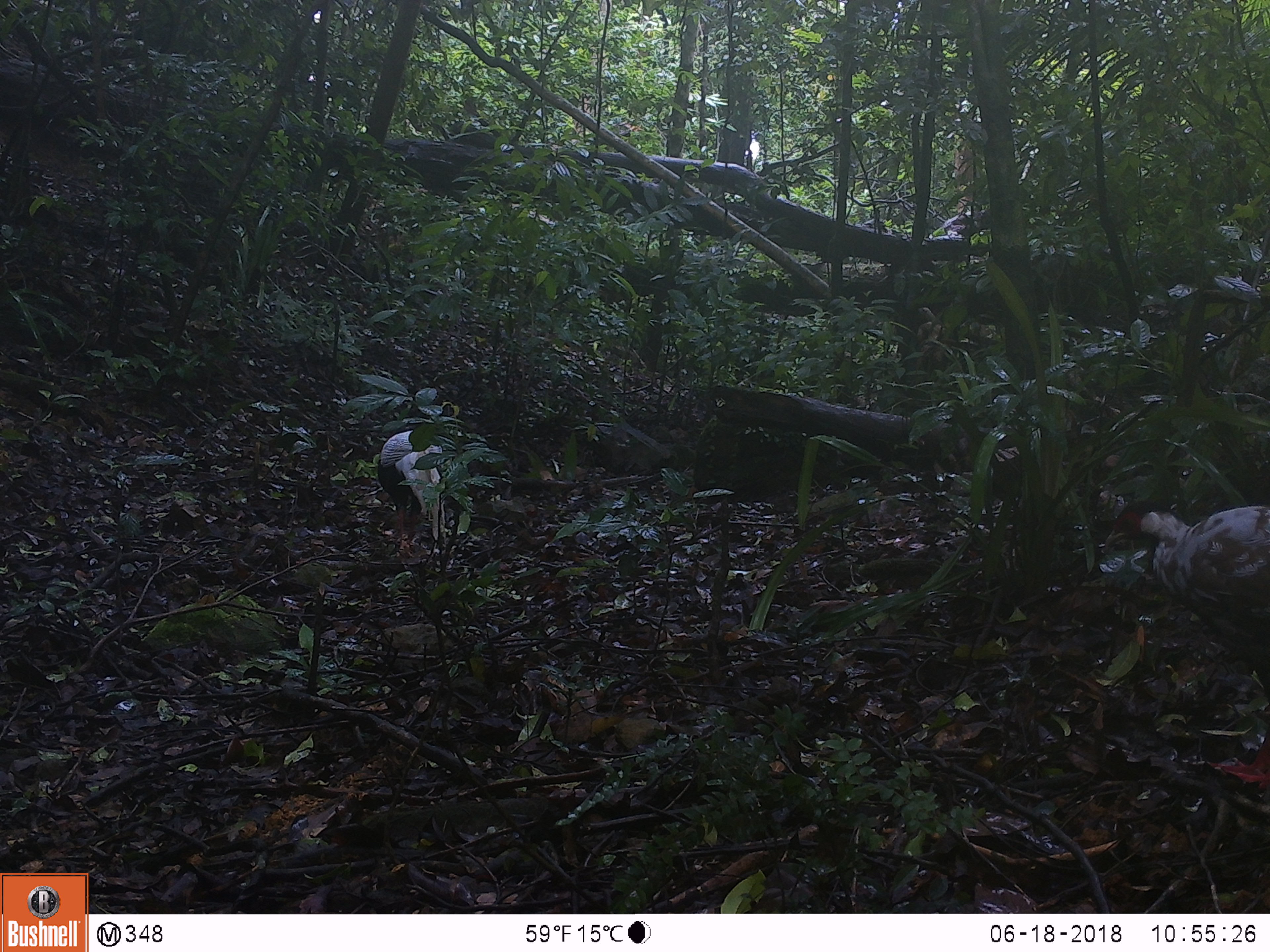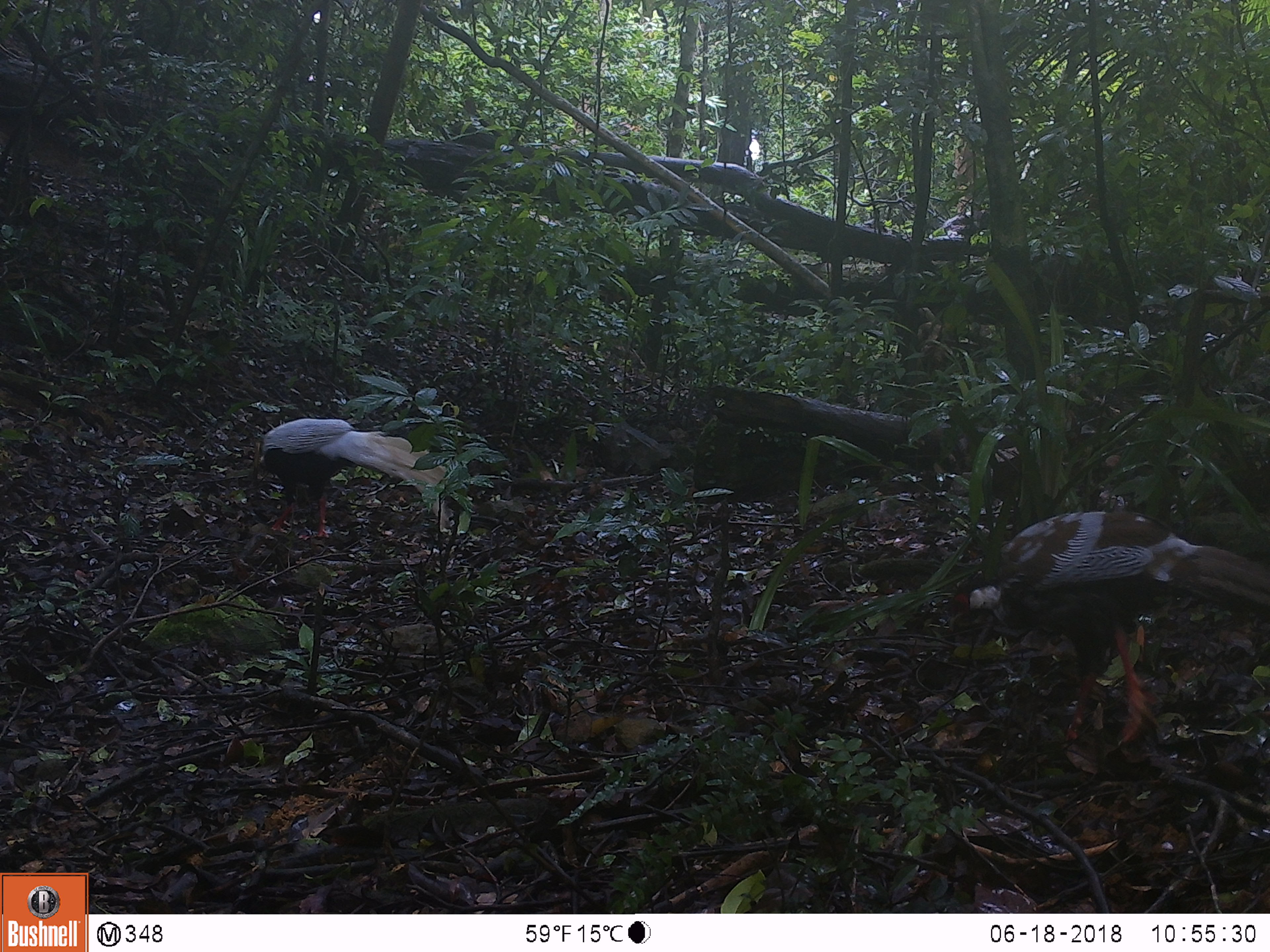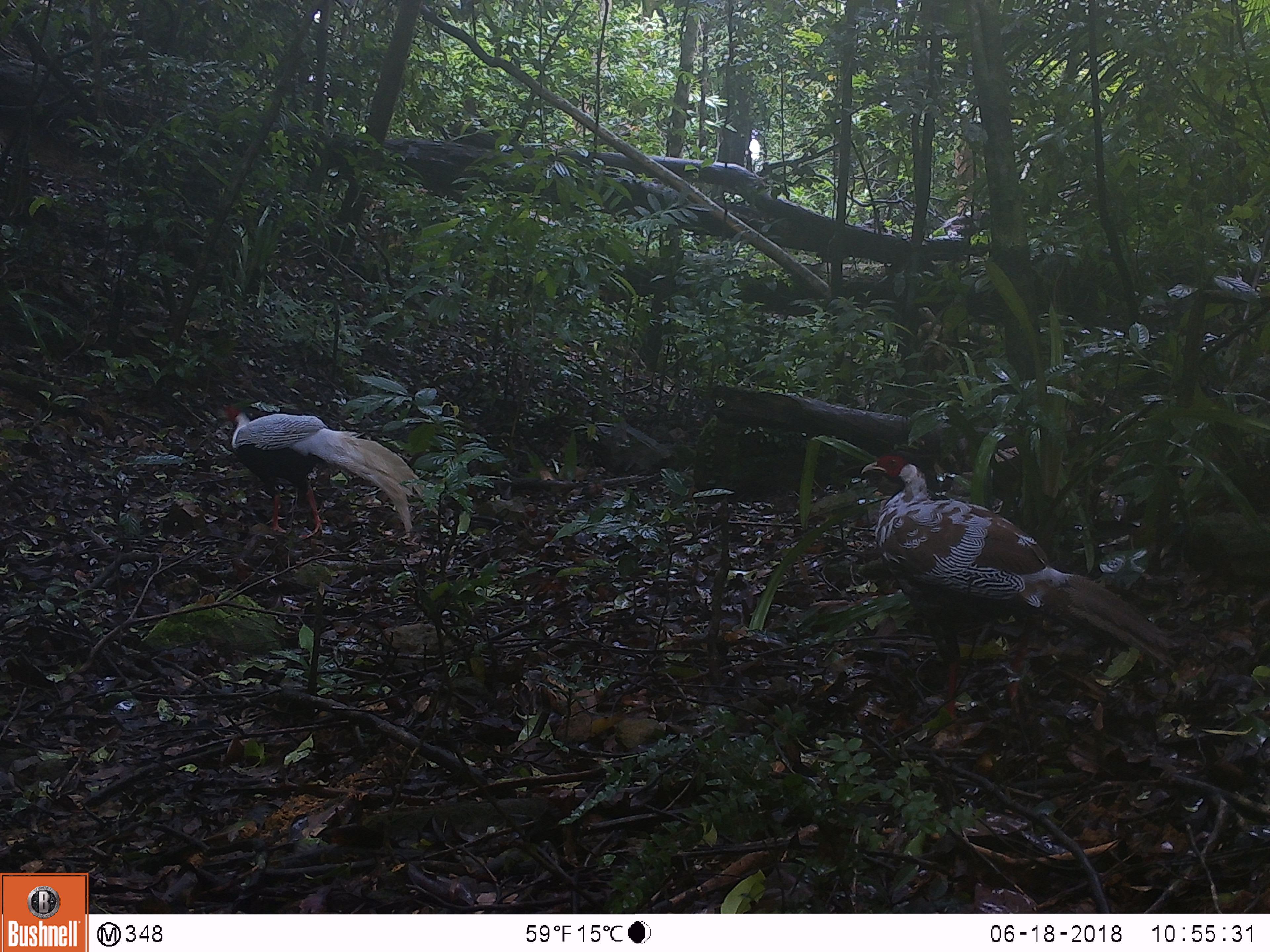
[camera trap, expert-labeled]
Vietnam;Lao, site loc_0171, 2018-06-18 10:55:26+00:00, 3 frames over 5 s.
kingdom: Animalia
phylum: Chordata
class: Aves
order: Galliformes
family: Phasianidae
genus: Lophura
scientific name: Lophura nycthemera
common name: silver pheasant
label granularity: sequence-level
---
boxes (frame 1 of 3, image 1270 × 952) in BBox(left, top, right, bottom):
silver pheasant: BBox(1098, 496, 1270, 802); BBox(376, 427, 445, 559)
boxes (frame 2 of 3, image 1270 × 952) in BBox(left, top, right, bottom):
silver pheasant: BBox(943, 506, 1270, 752); BBox(256, 415, 474, 541)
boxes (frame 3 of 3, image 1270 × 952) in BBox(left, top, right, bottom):
silver pheasant: BBox(856, 446, 1183, 728); BBox(221, 401, 456, 542)